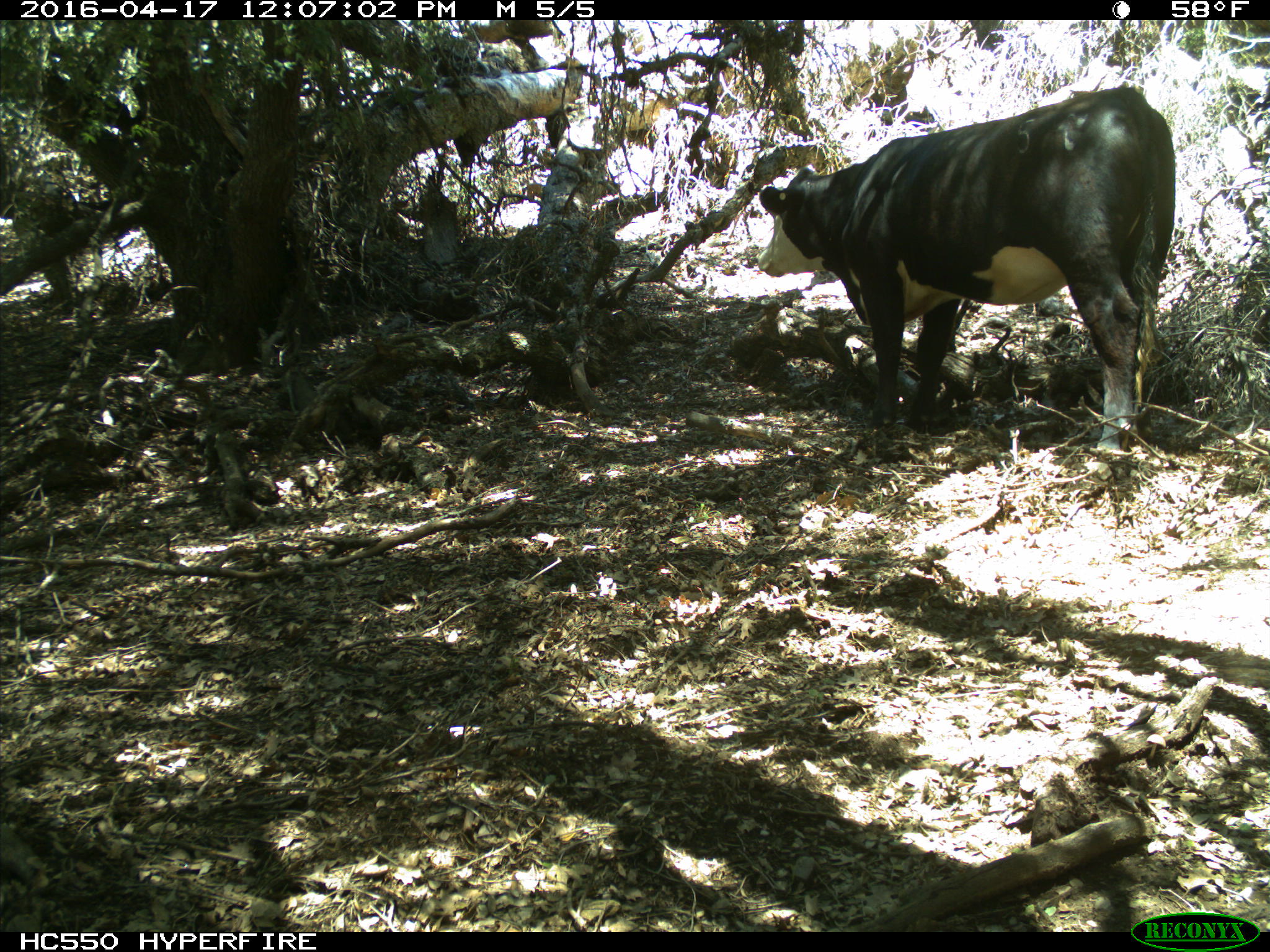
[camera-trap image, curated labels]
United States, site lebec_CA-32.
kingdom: Animalia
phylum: Chordata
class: Mammalia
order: Artiodactyla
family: Bovidae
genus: Bos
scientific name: Bos taurus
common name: domestic cow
Bos taurus (domestic cow).